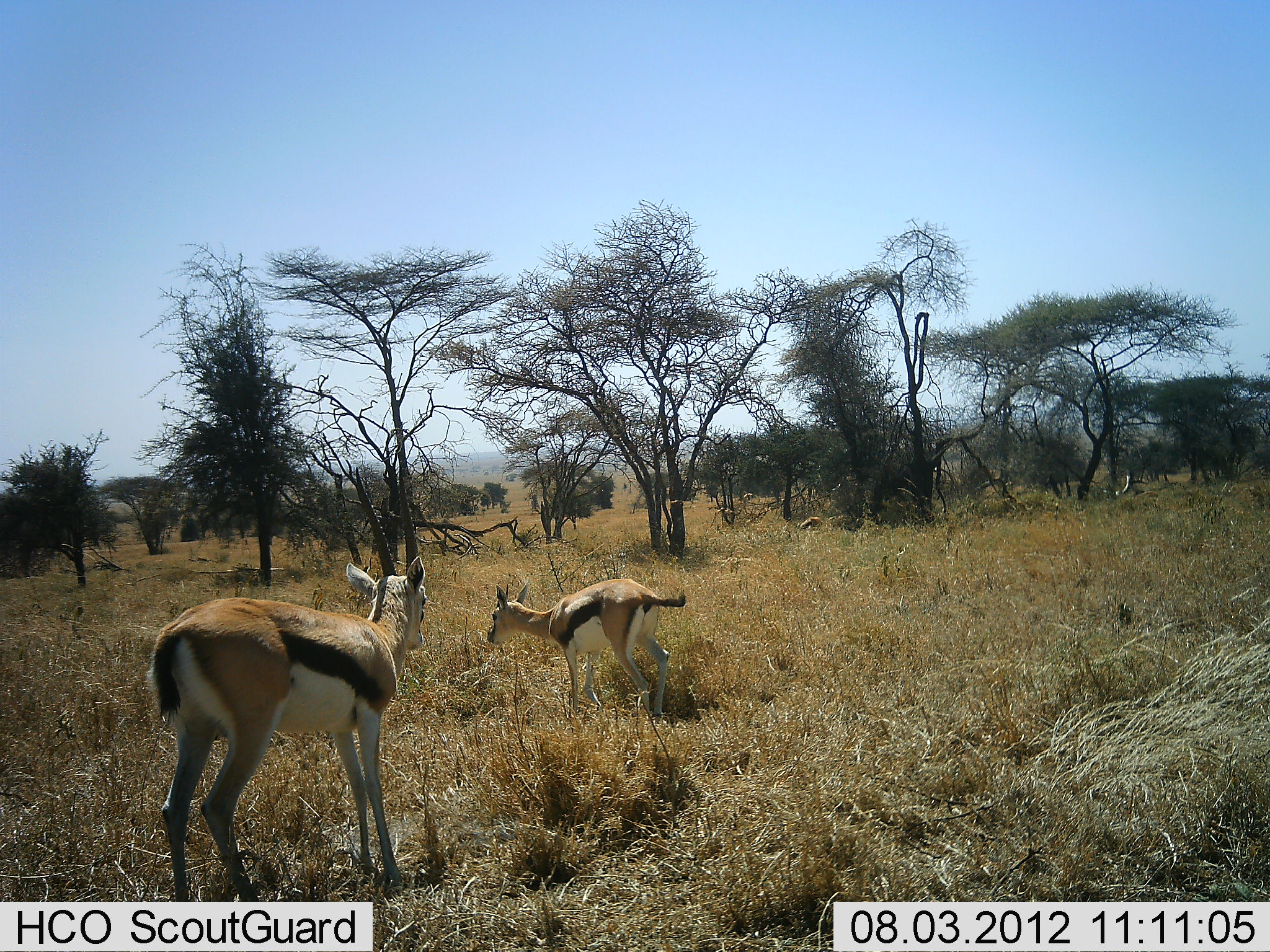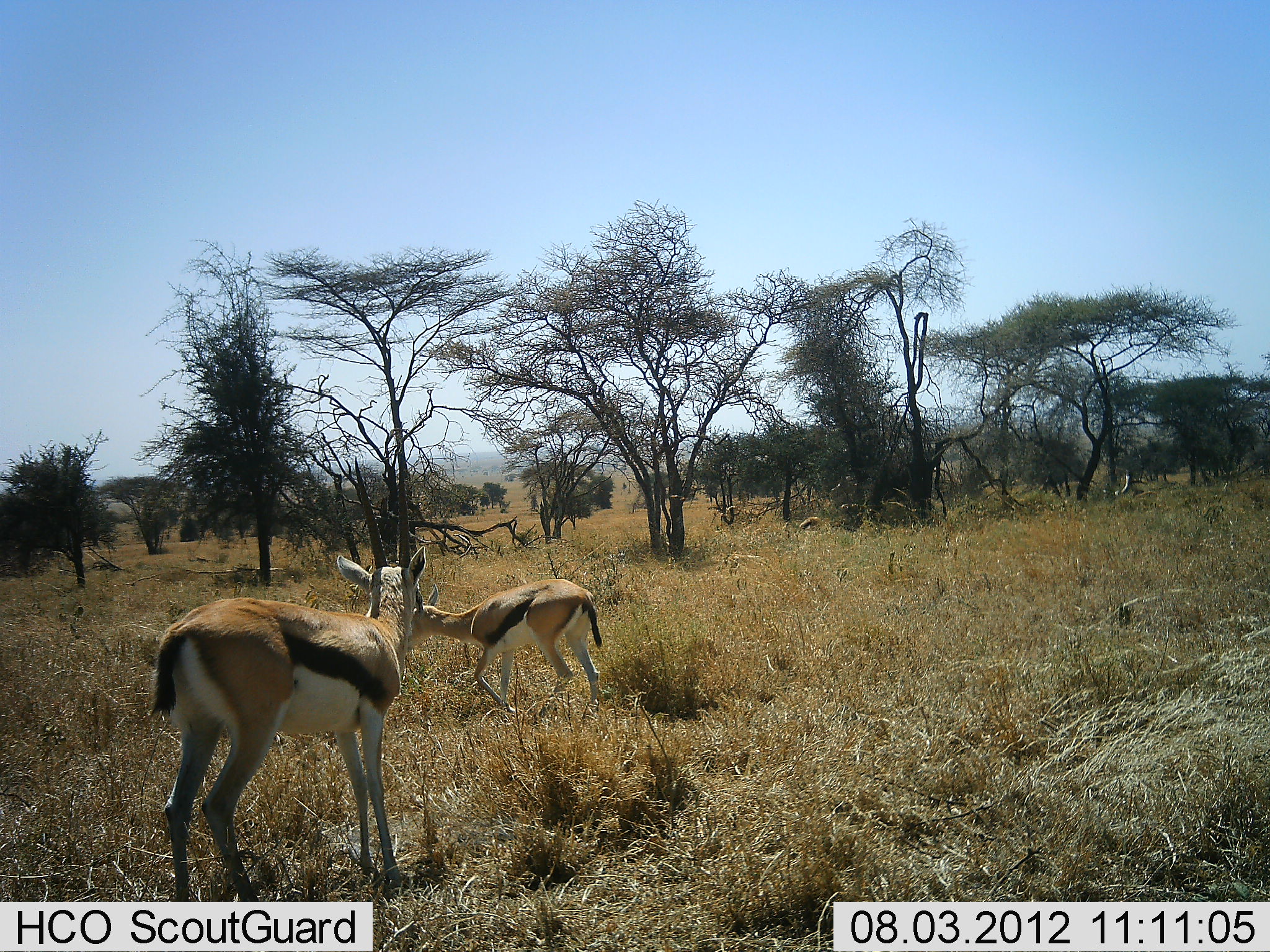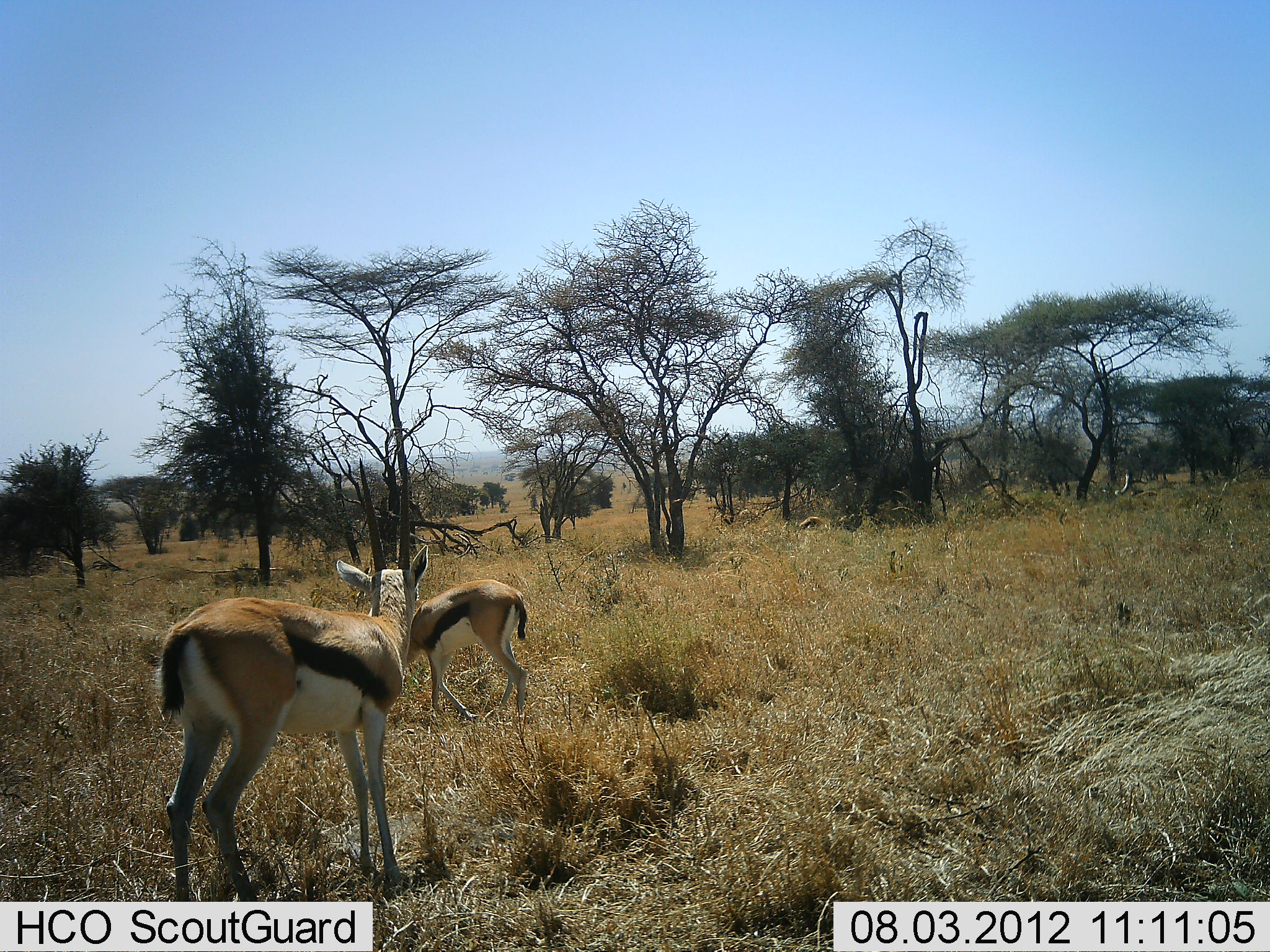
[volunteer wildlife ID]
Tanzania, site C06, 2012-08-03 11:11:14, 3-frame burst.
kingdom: Animalia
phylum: Chordata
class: Mammalia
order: Artiodactyla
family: Bovidae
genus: Eudorcas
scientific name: Eudorcas thomsonii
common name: thomson's gazelle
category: gazellethomsons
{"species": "gazellethomsons (thomson's gazelle) (Eudorcas thomsonii)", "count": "2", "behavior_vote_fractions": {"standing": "80%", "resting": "0%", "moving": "60%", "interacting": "0%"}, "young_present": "0%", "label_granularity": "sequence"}